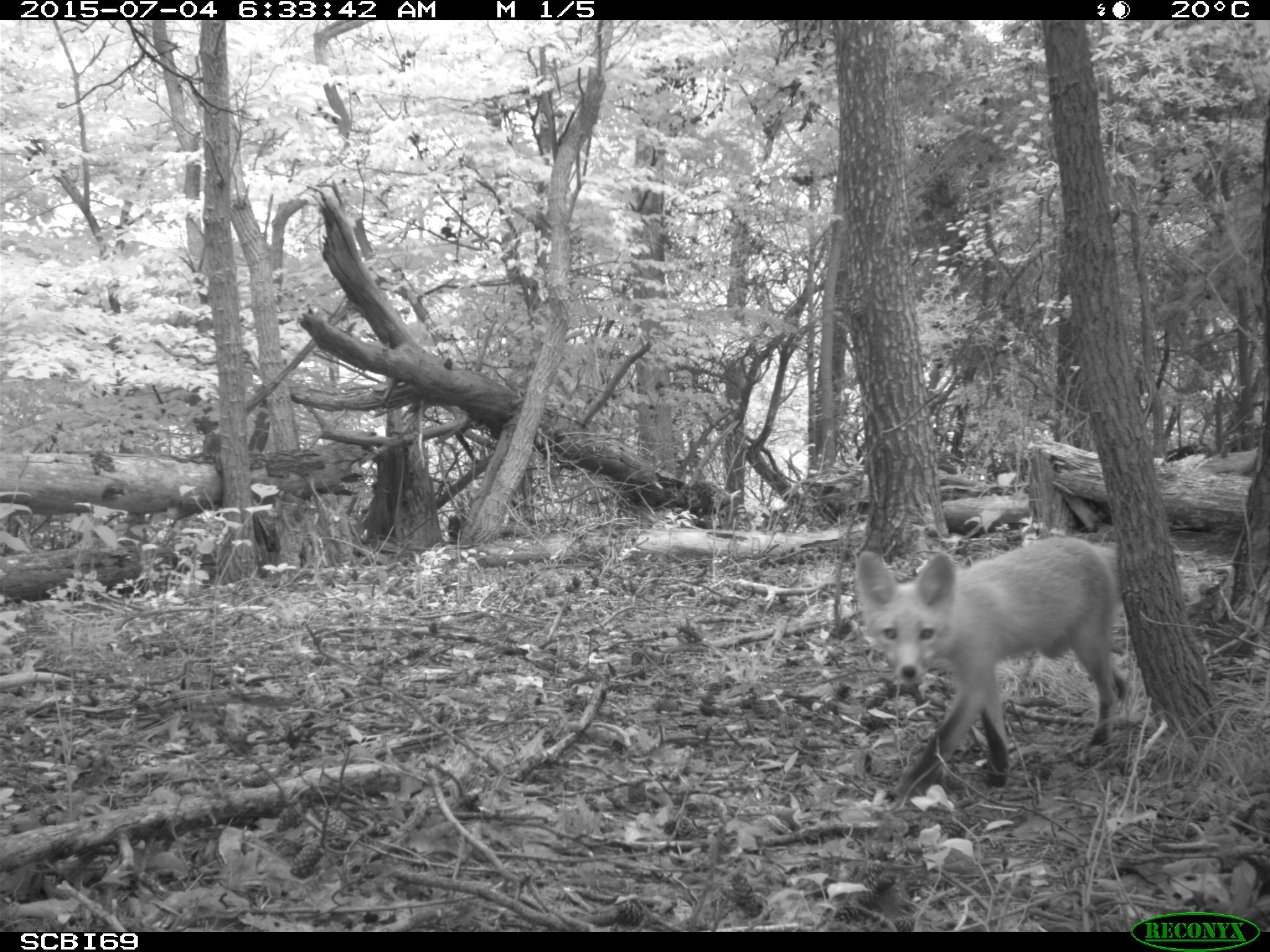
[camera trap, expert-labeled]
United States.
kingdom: Animalia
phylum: Chordata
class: Mammalia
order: Carnivora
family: Canidae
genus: Vulpes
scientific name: Vulpes vulpes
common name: red fox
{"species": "Red Fox (Vulpes vulpes)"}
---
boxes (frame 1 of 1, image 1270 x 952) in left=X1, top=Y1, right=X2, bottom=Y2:
Red Fox: left=840, top=529, right=1142, bottom=801